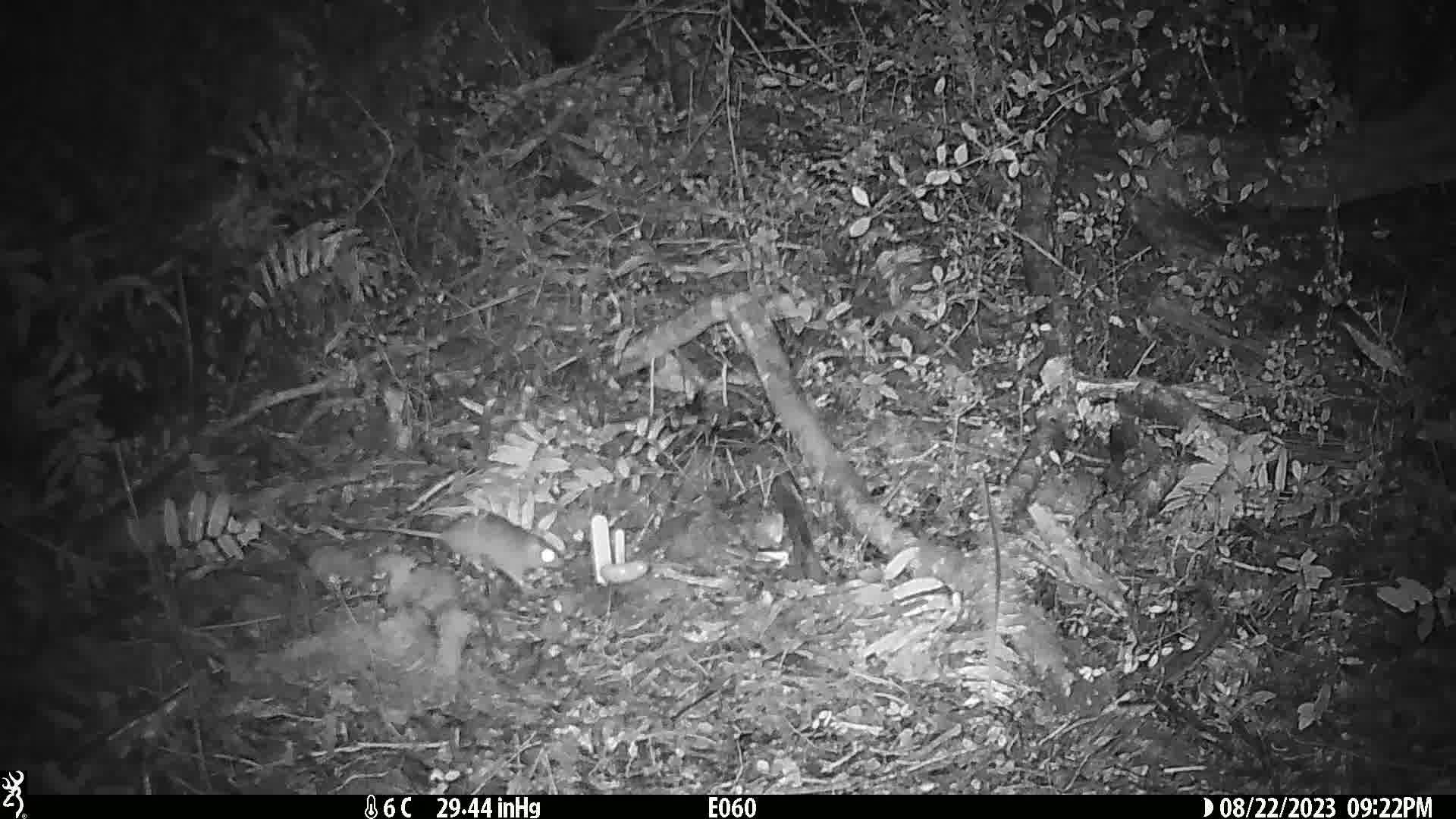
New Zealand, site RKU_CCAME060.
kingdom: Animalia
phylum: Chordata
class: Mammalia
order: Rodentia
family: Muridae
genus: Rattus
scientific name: Rattus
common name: rat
Rat (Rattus).